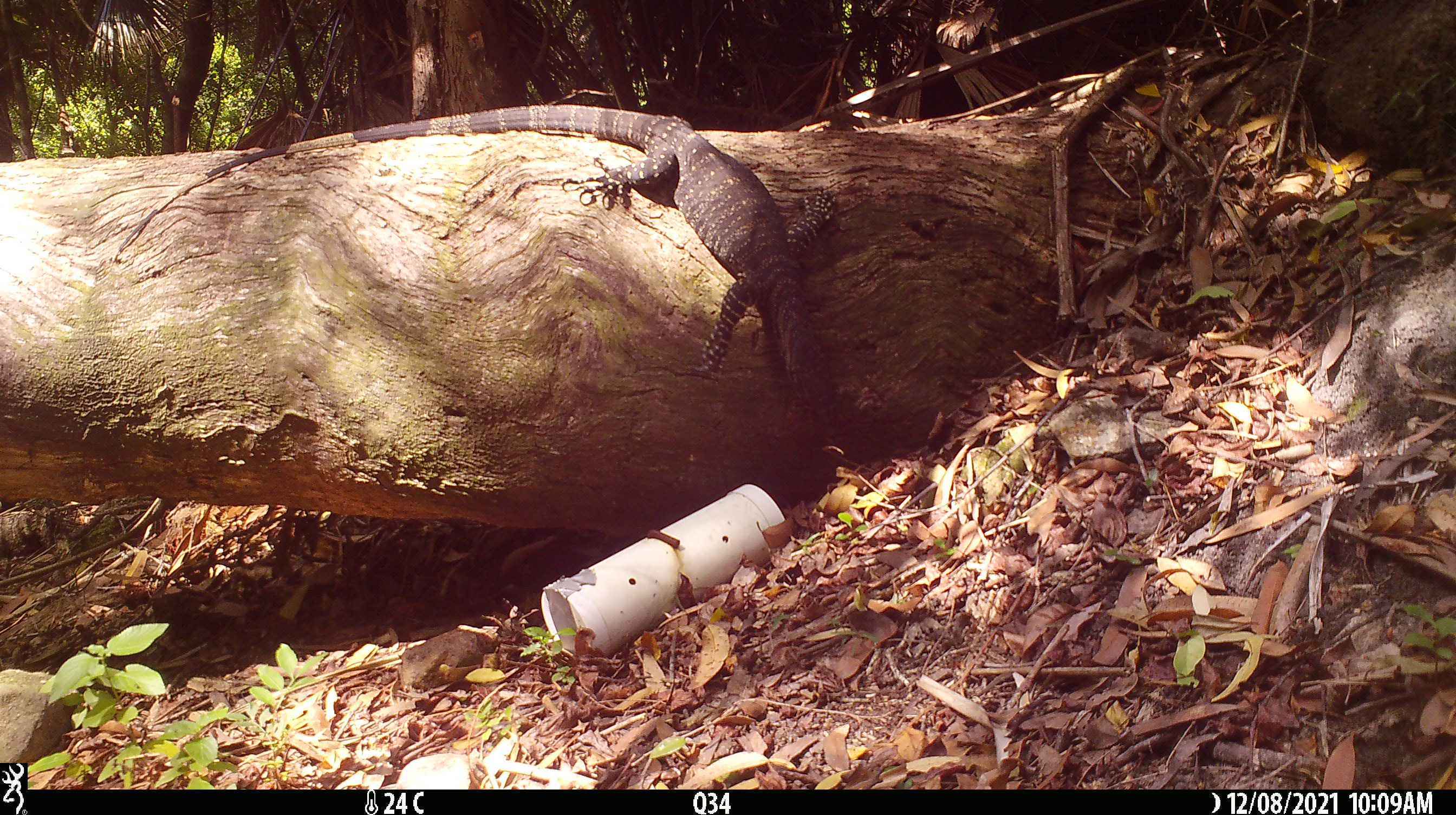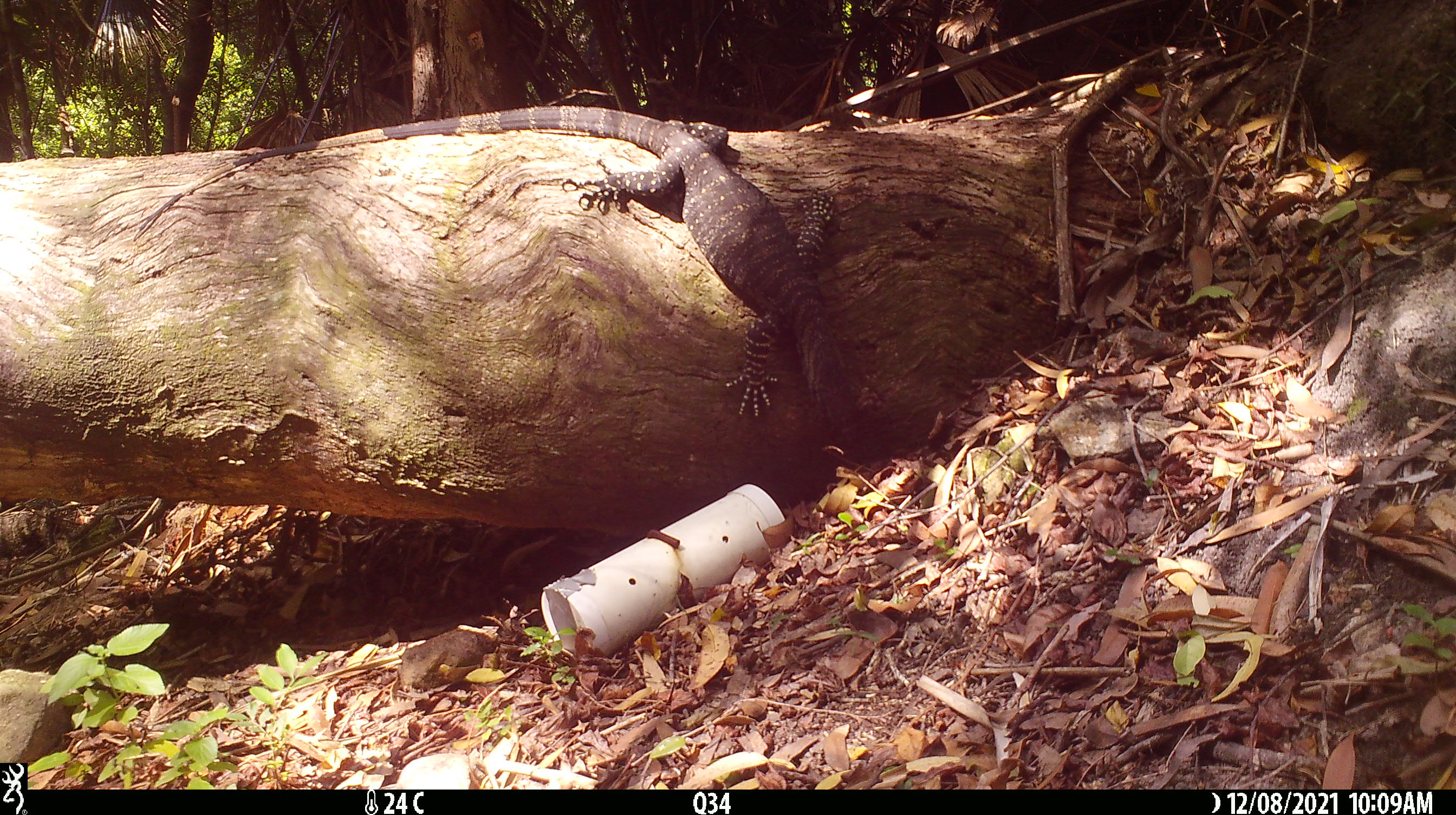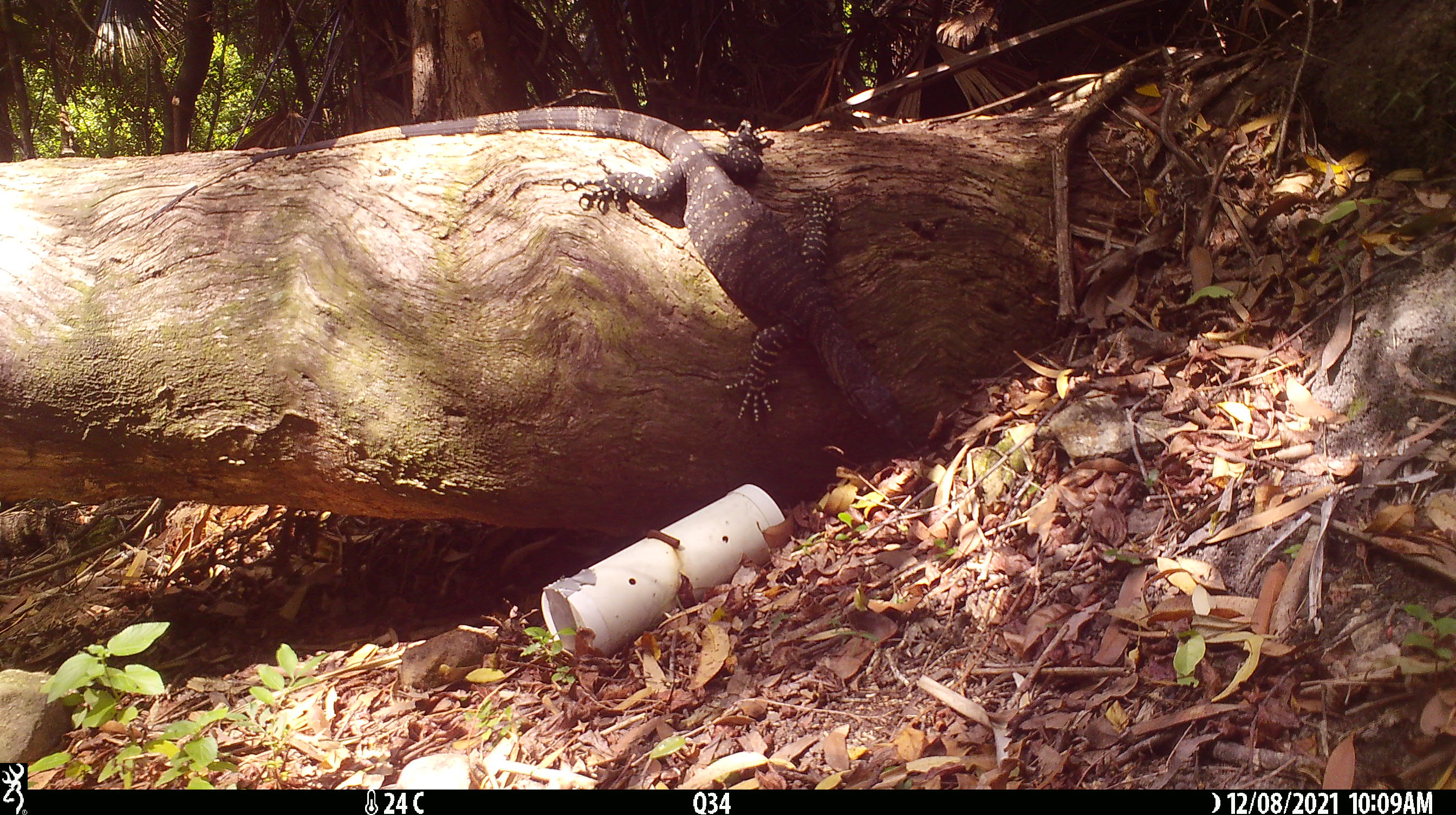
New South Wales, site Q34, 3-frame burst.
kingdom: Animalia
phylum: Chordata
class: Reptilia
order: Squamata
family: Varanidae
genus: Varanus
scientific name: Varanus varius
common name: lace monitor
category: goanna